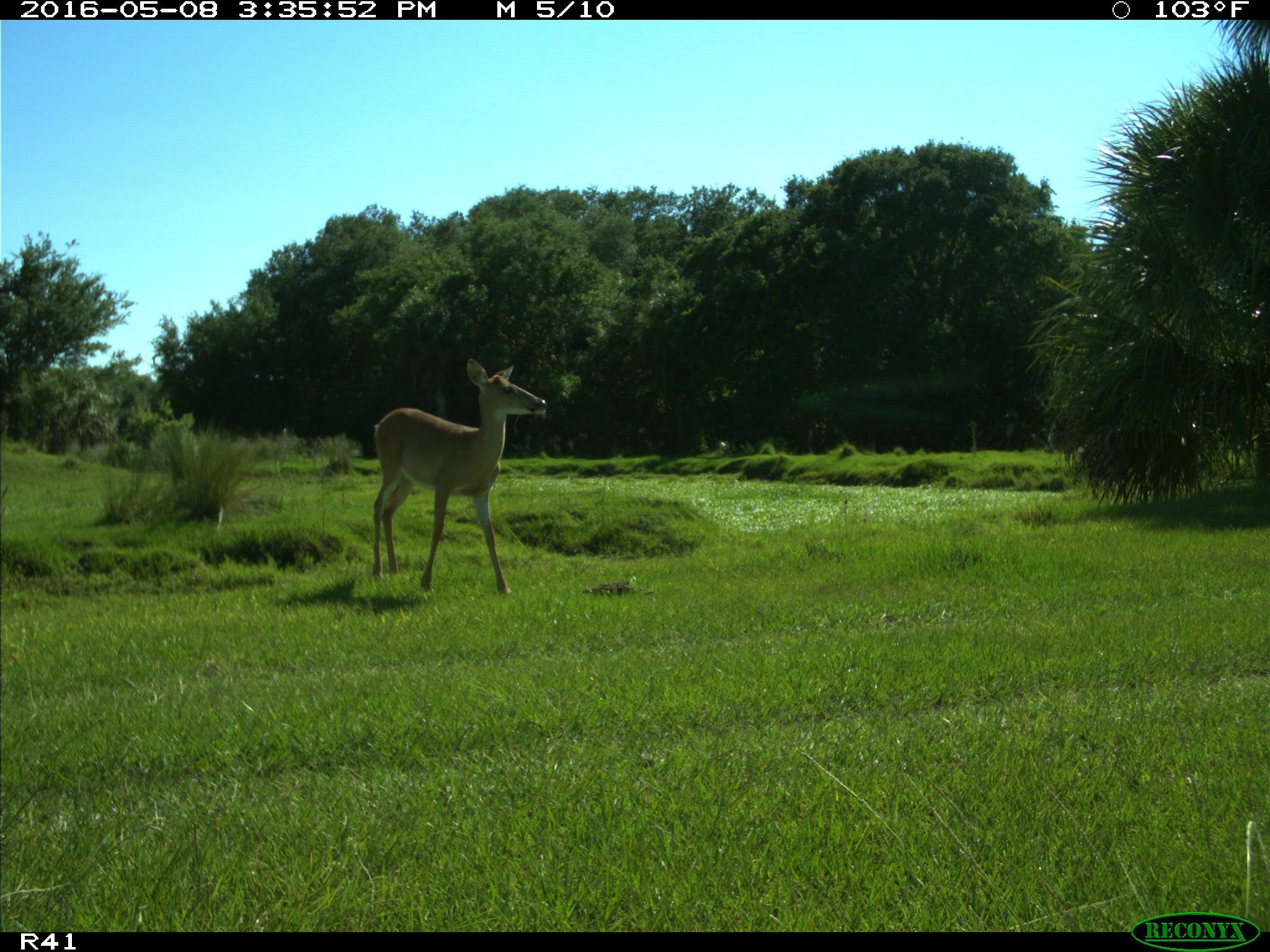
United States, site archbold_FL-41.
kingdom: Animalia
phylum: Chordata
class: Mammalia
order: Artiodactyla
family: Cervidae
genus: Odocoileus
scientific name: Odocoileus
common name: deer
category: unidentified deer